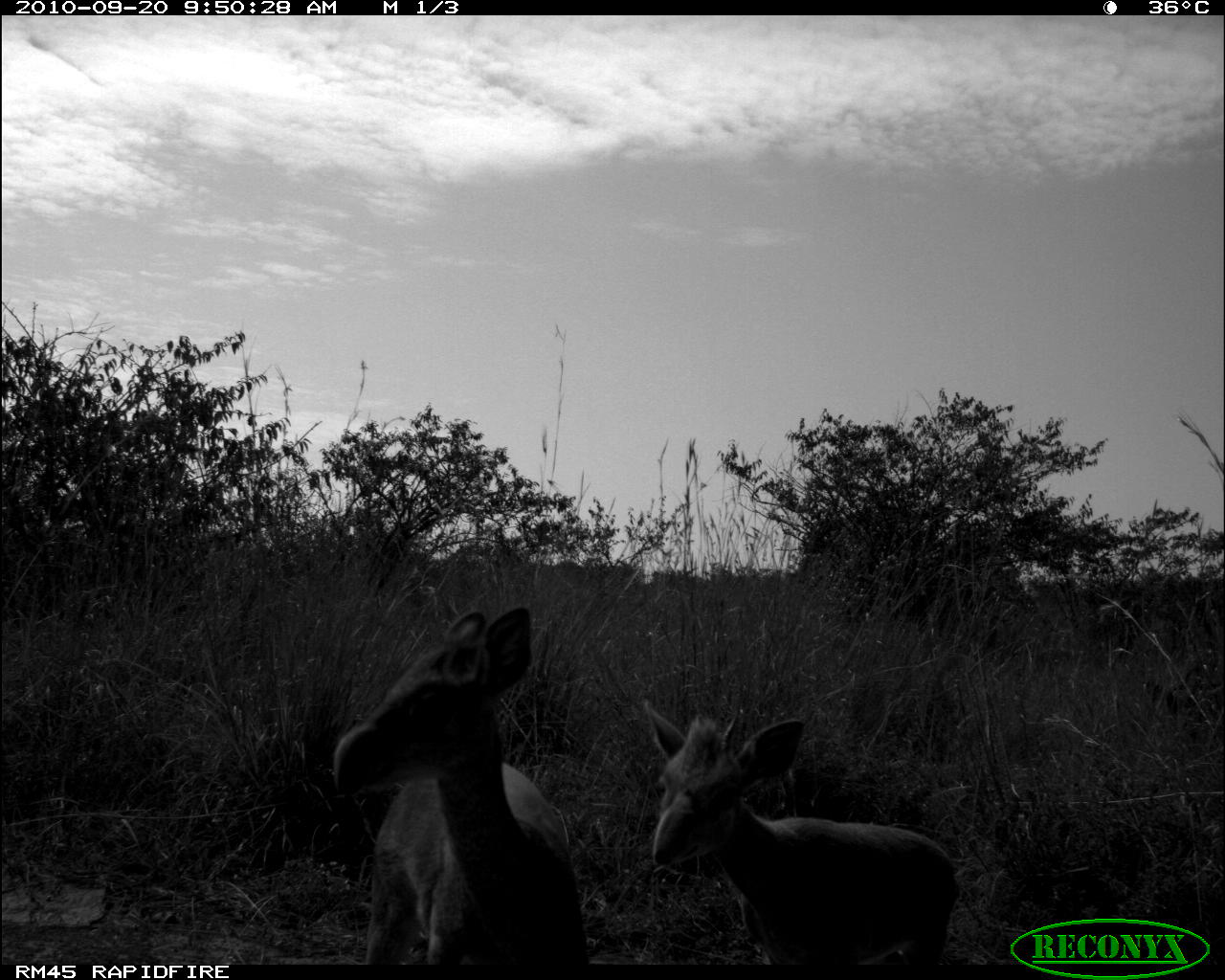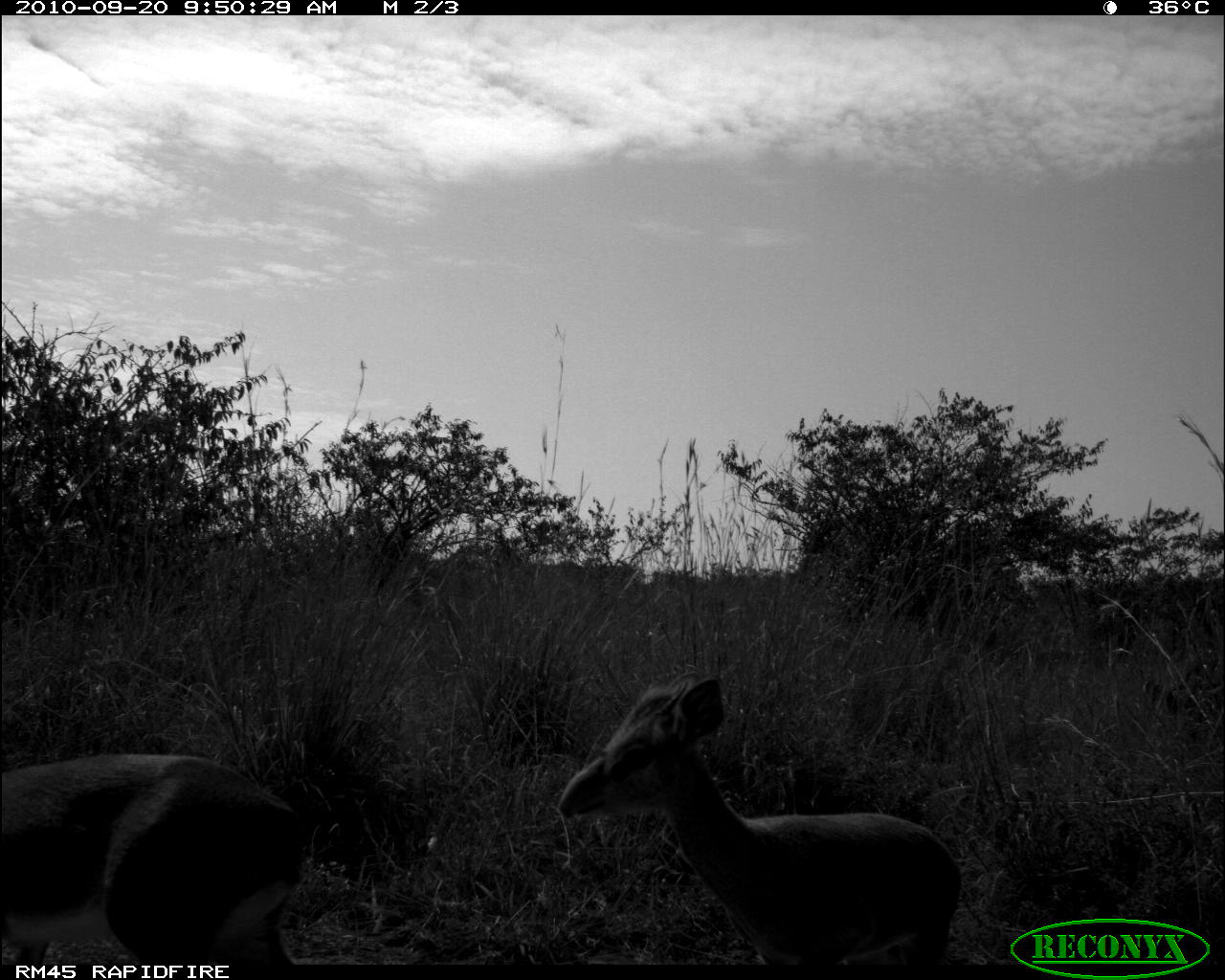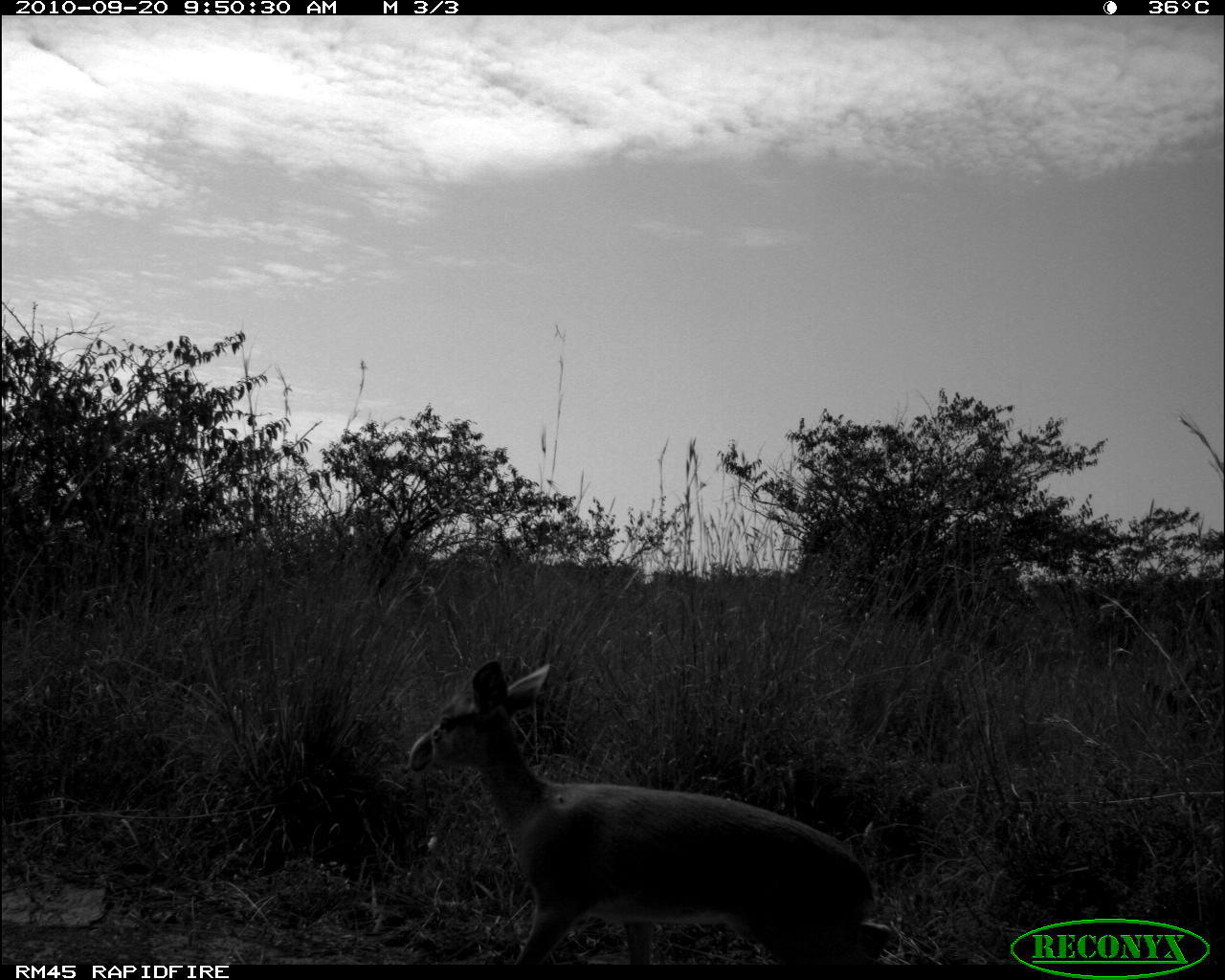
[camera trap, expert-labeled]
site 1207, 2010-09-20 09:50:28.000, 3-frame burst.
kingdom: Animalia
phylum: Chordata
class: Mammalia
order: Artiodactyla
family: Bovidae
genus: Madoqua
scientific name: Madoqua guentheri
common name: günther's dik-dik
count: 2